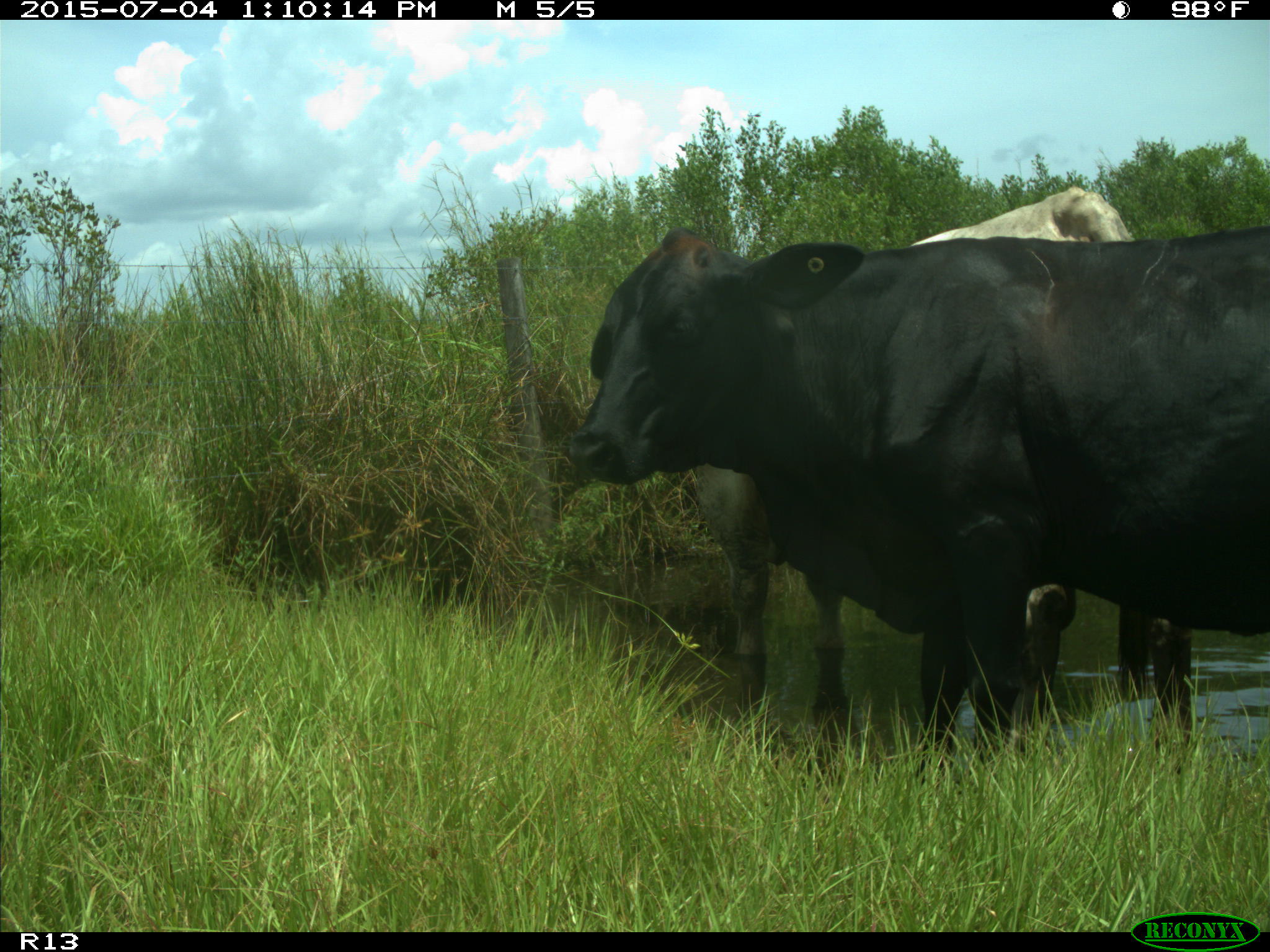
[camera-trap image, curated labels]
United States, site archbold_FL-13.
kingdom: Animalia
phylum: Chordata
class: Mammalia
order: Artiodactyla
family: Bovidae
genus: Bos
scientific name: Bos taurus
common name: domestic cow